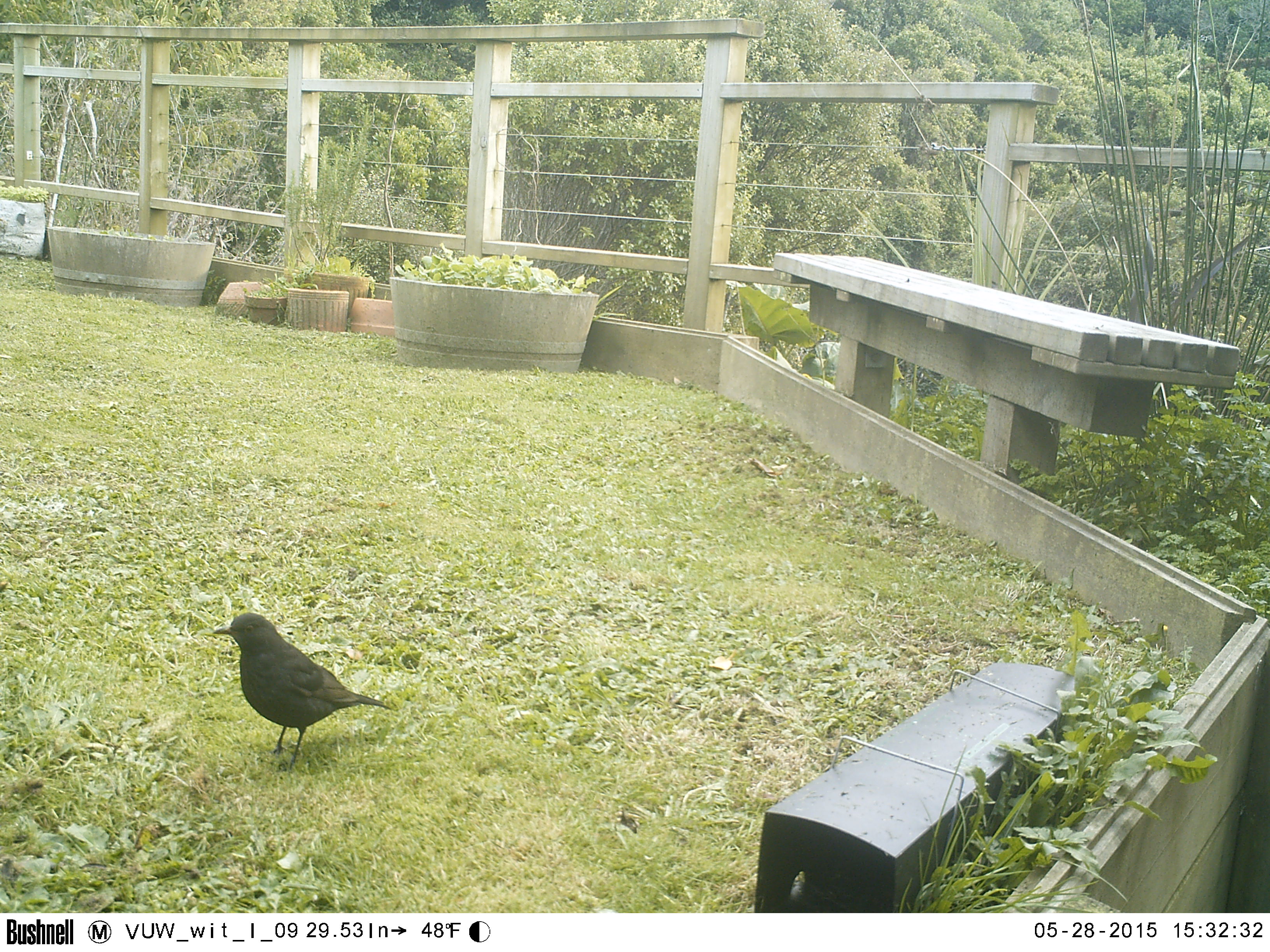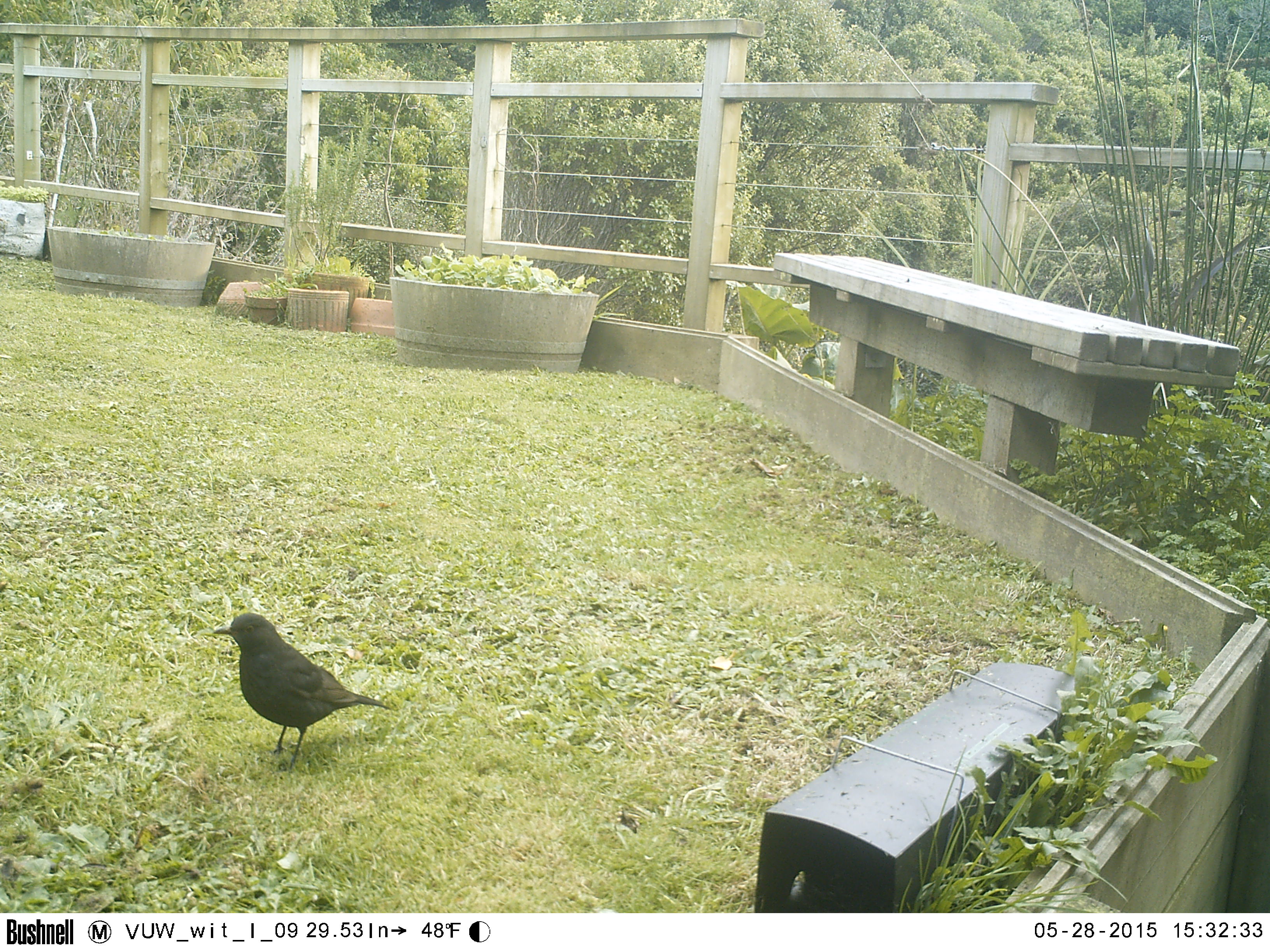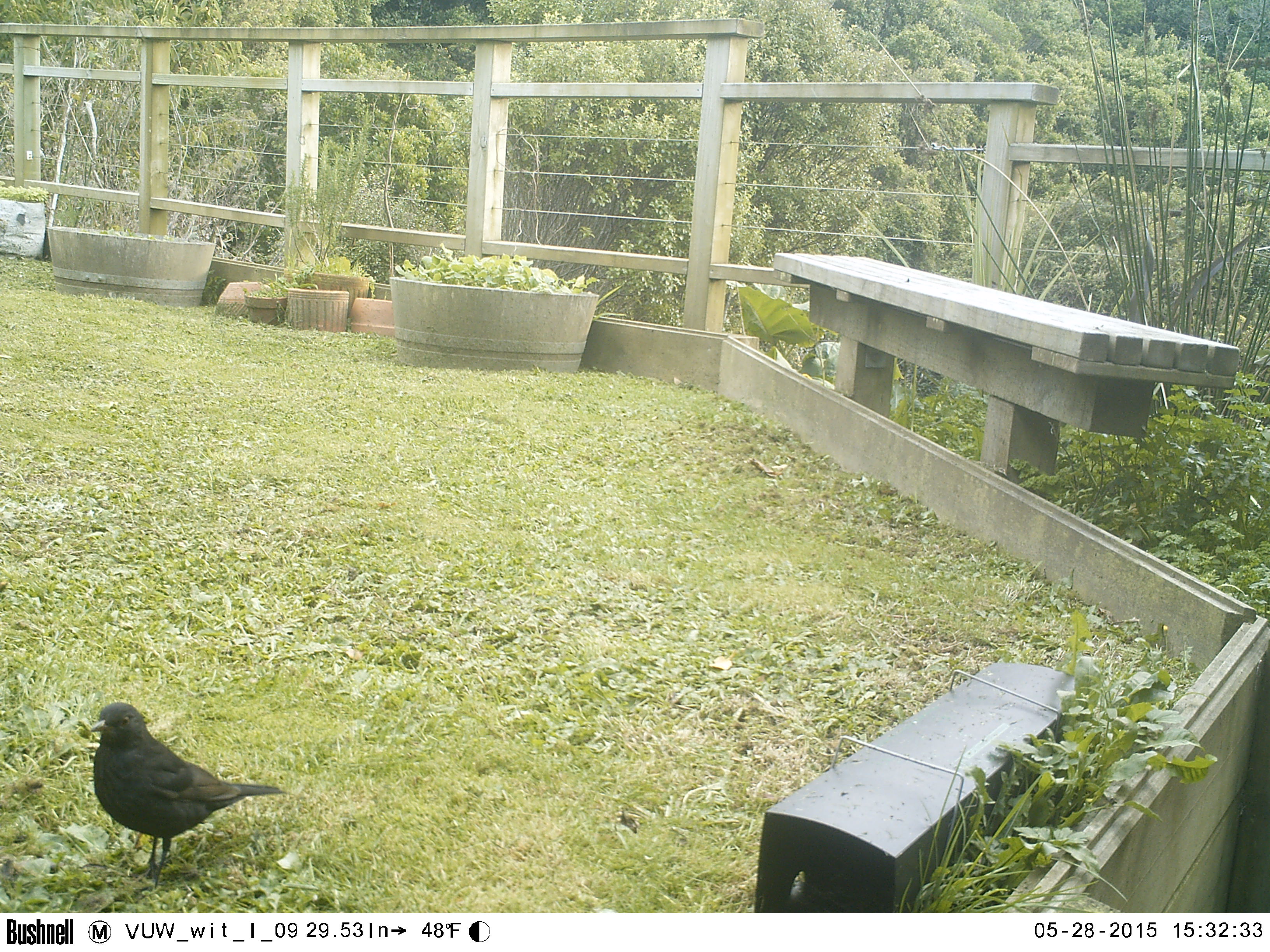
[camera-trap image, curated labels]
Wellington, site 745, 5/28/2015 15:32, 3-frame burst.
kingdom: Animalia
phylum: Chordata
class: Aves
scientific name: Aves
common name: bird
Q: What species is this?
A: Bird (Aves).